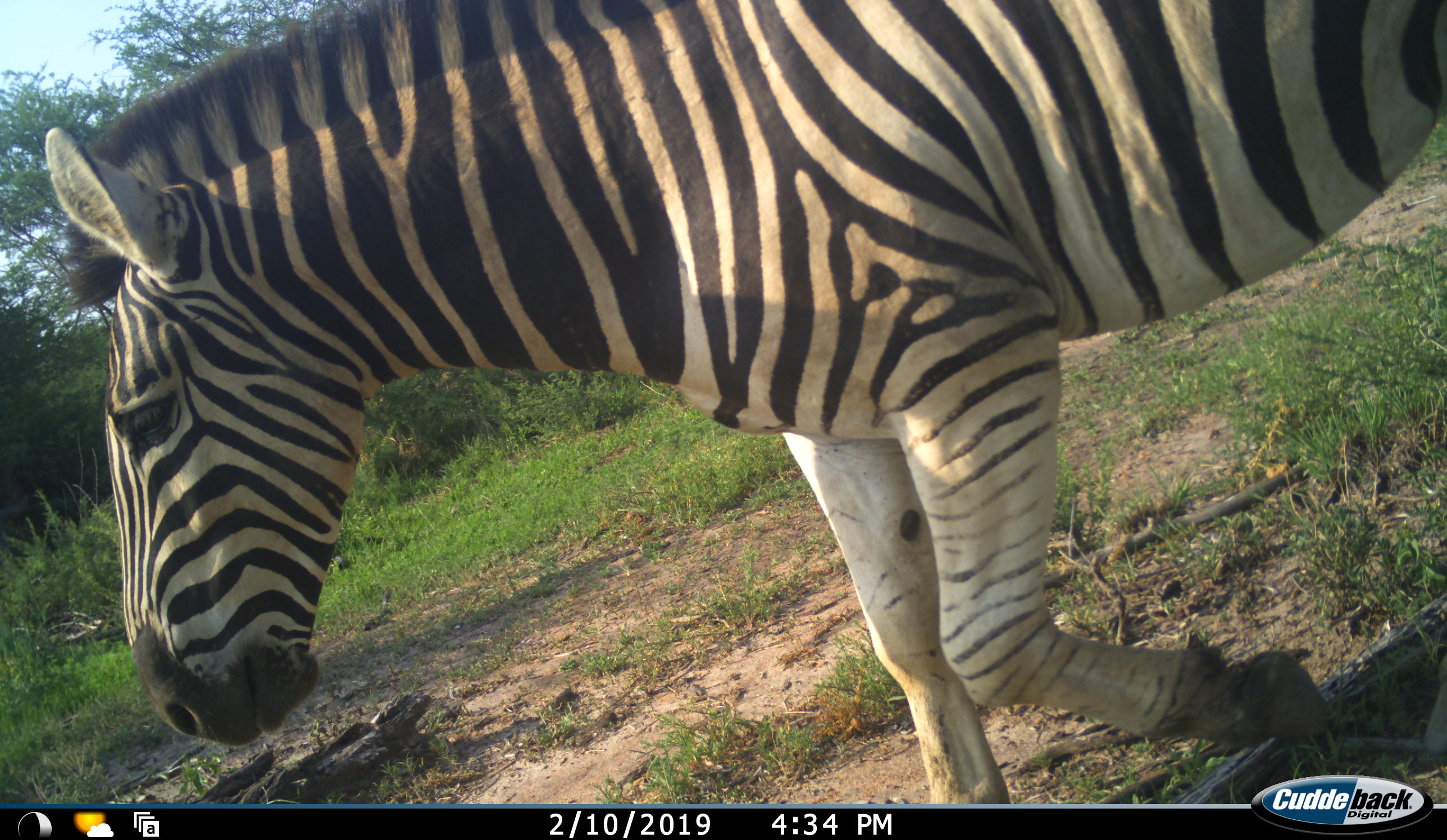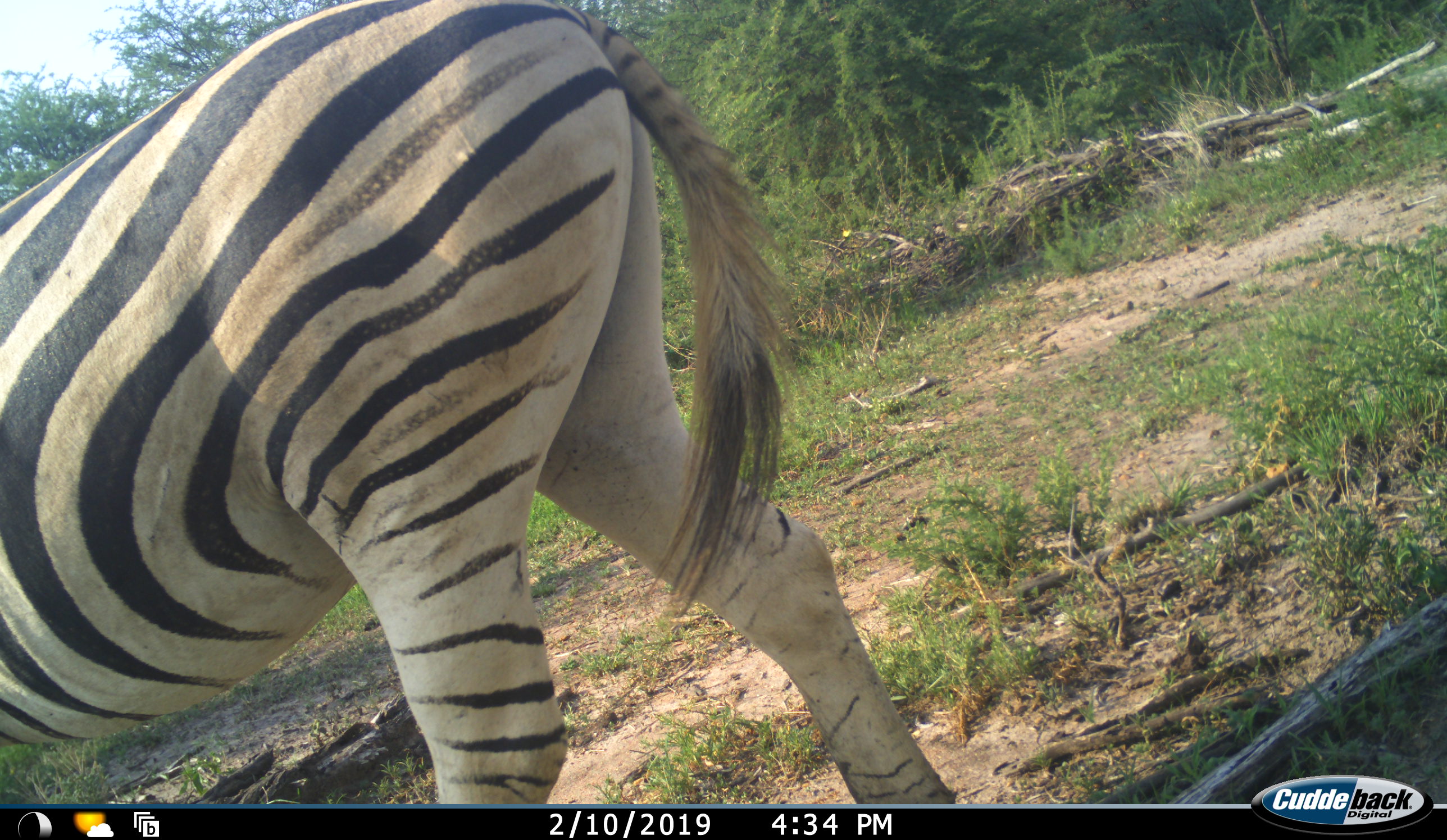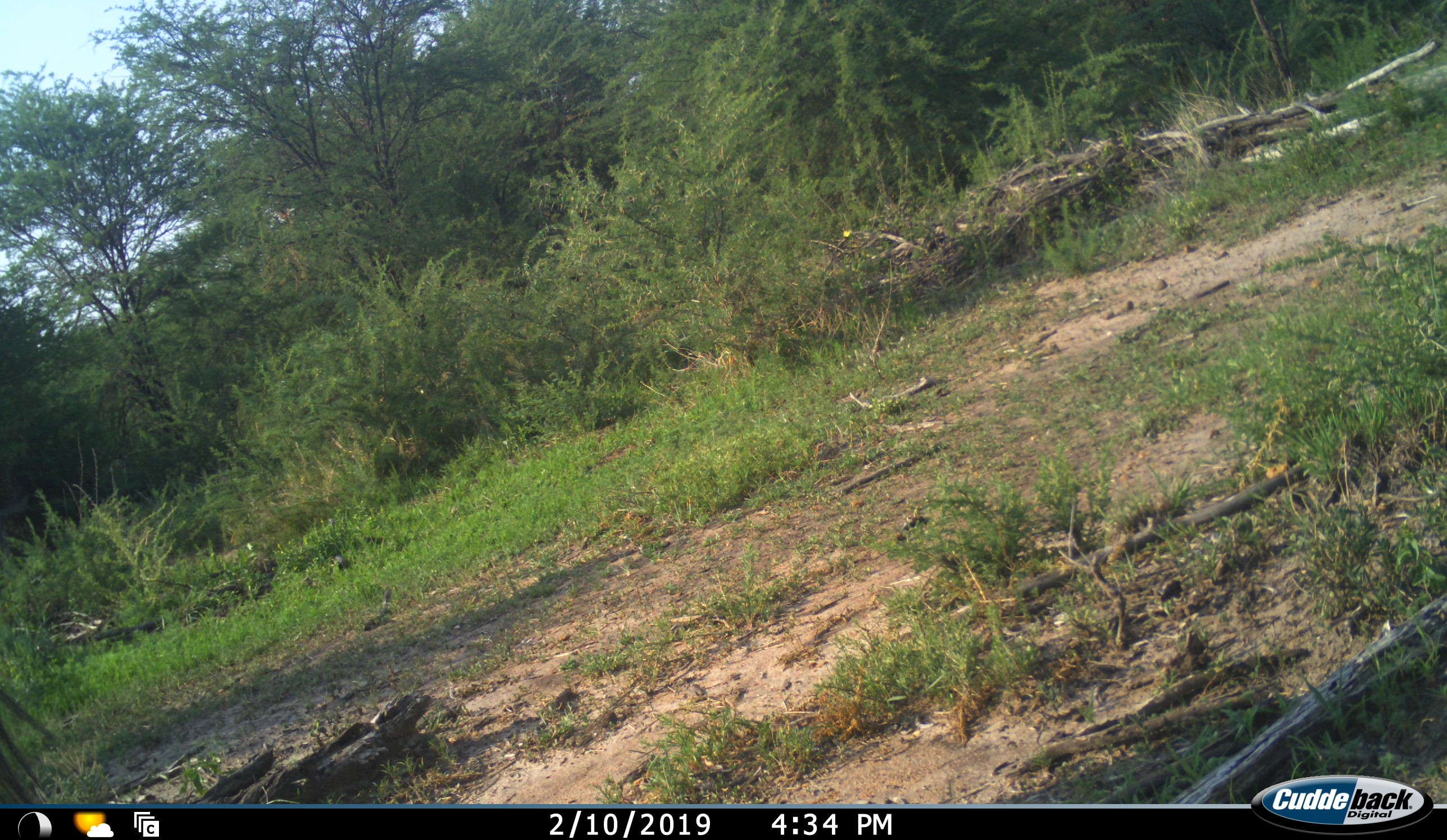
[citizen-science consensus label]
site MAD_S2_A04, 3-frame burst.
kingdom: Animalia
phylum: Chordata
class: Mammalia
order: Perissodactyla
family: Equidae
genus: Equus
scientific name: Equus quagga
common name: plains zebra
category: zebraplains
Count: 1.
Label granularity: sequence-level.